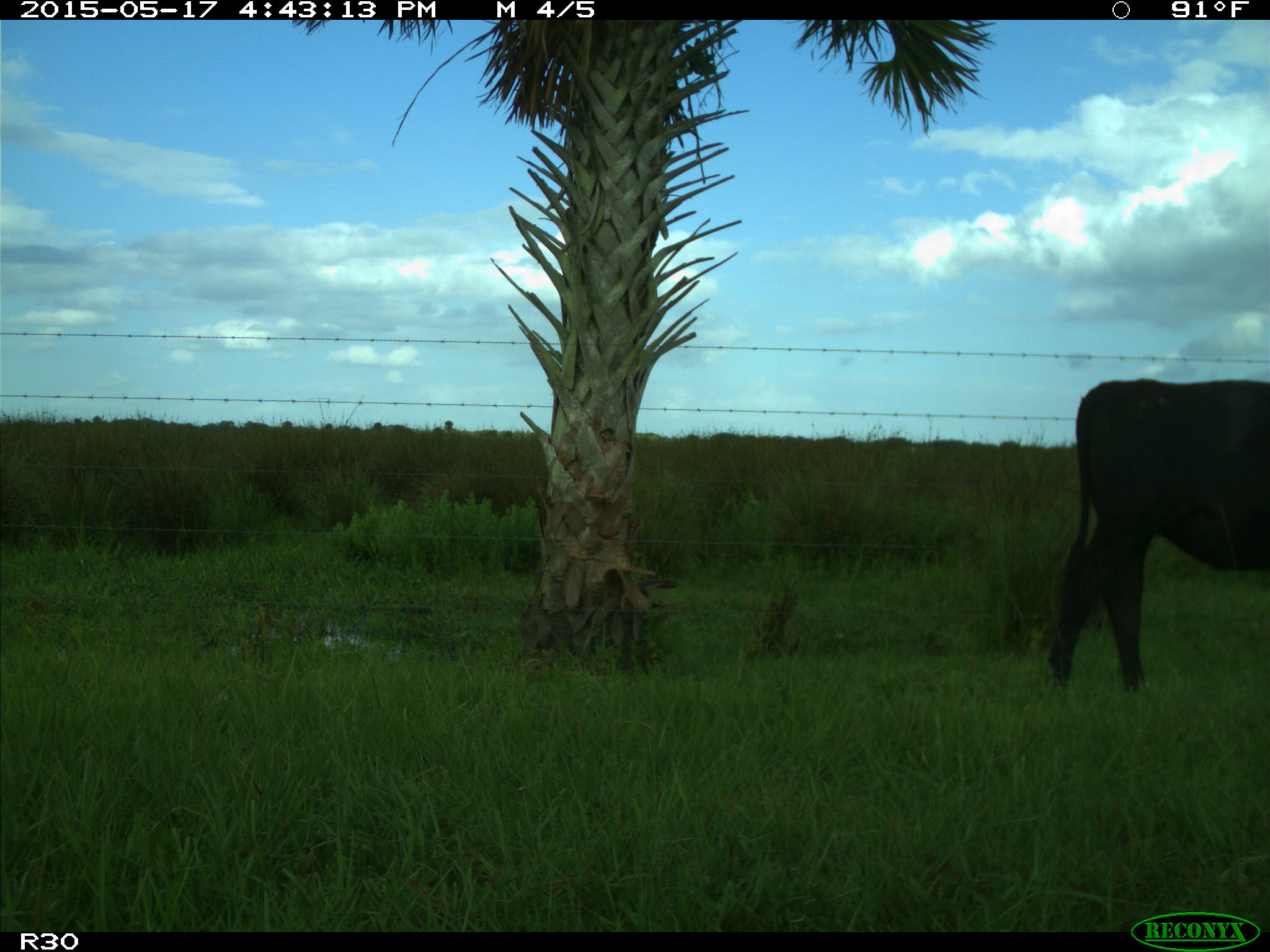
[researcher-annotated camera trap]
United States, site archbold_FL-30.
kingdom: Animalia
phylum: Chordata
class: Mammalia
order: Artiodactyla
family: Bovidae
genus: Bos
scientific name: Bos taurus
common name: domestic cow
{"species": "Bos taurus (domestic cow)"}